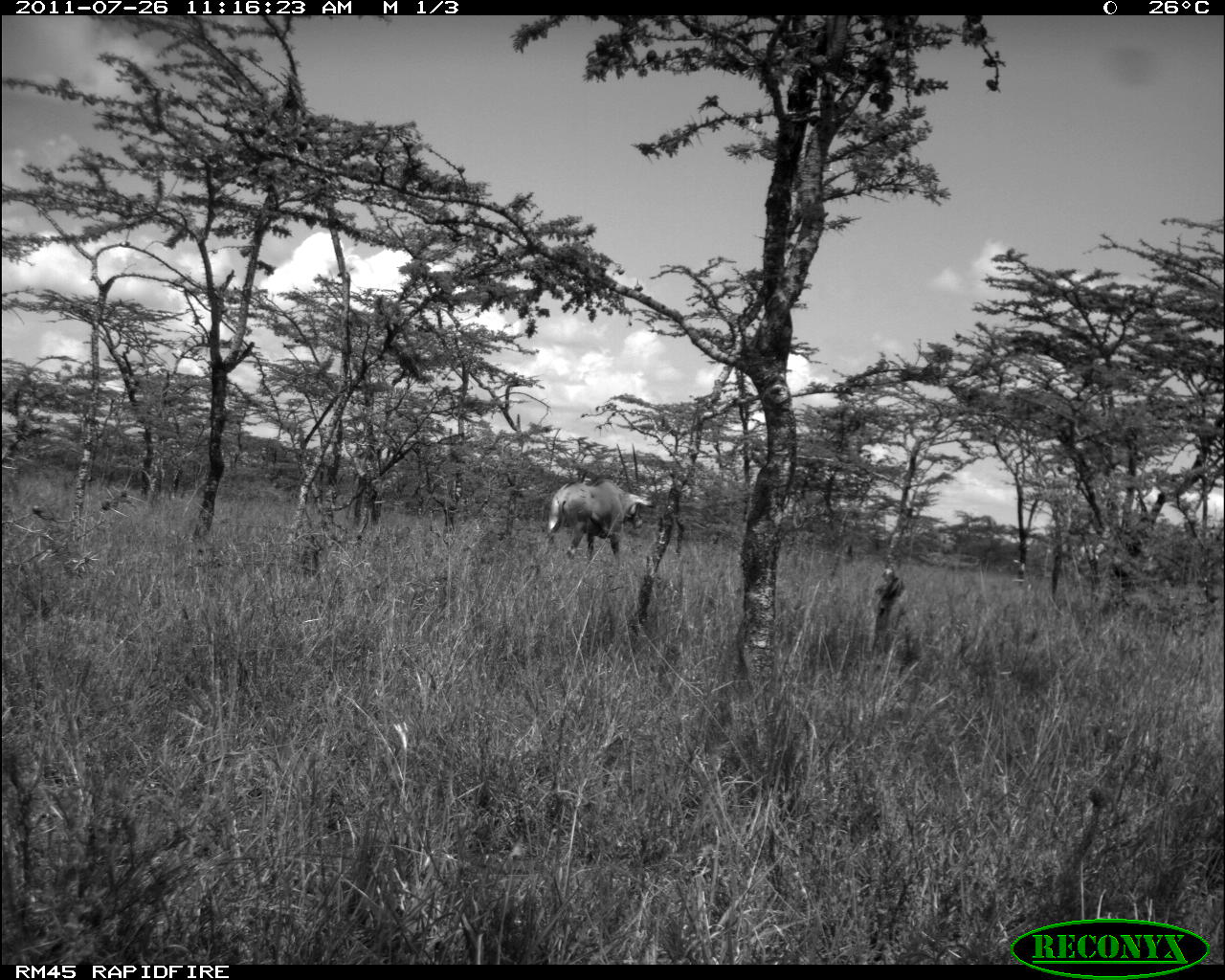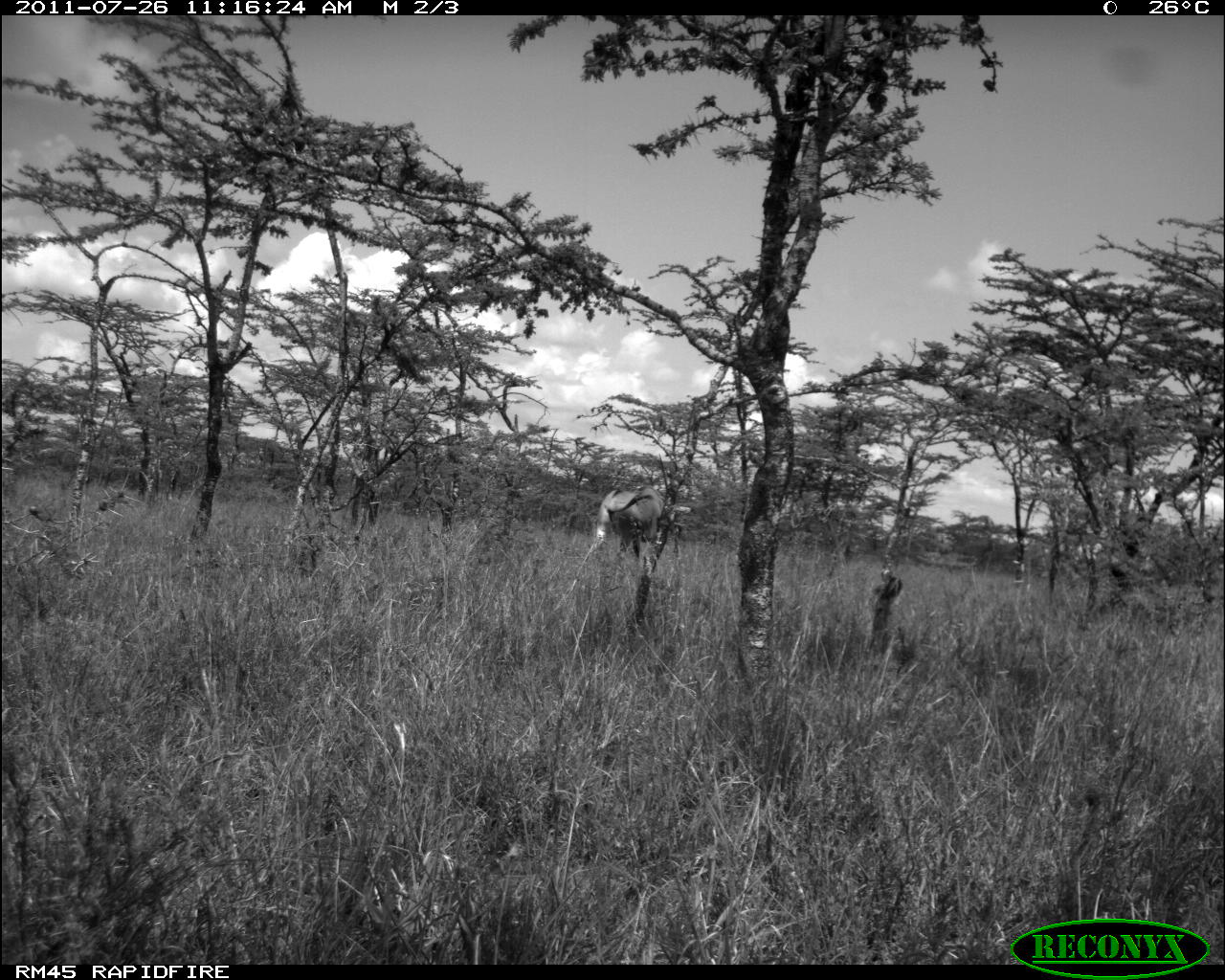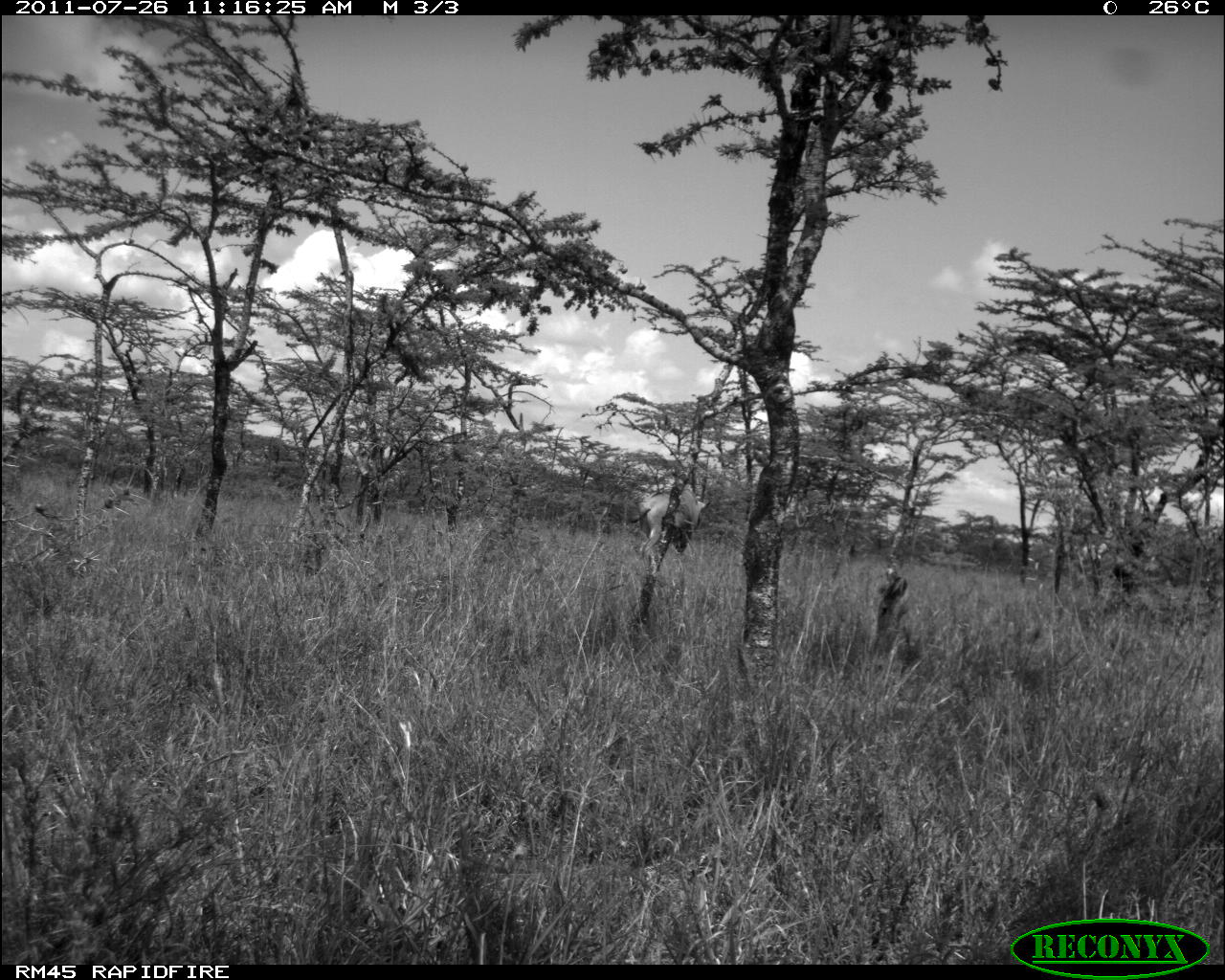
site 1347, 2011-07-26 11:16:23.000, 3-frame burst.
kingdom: Animalia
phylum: Chordata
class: Mammalia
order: Artiodactyla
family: Bovidae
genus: Oryx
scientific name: Oryx beisa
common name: east african oryx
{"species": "Oryx beisa (east african oryx)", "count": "1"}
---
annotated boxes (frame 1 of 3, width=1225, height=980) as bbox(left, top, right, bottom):
oryx beisa: bbox(546, 444, 654, 563)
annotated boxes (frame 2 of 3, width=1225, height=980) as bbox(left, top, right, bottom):
oryx beisa: bbox(594, 488, 691, 557)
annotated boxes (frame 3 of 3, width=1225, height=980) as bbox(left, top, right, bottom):
oryx beisa: bbox(628, 487, 713, 554)